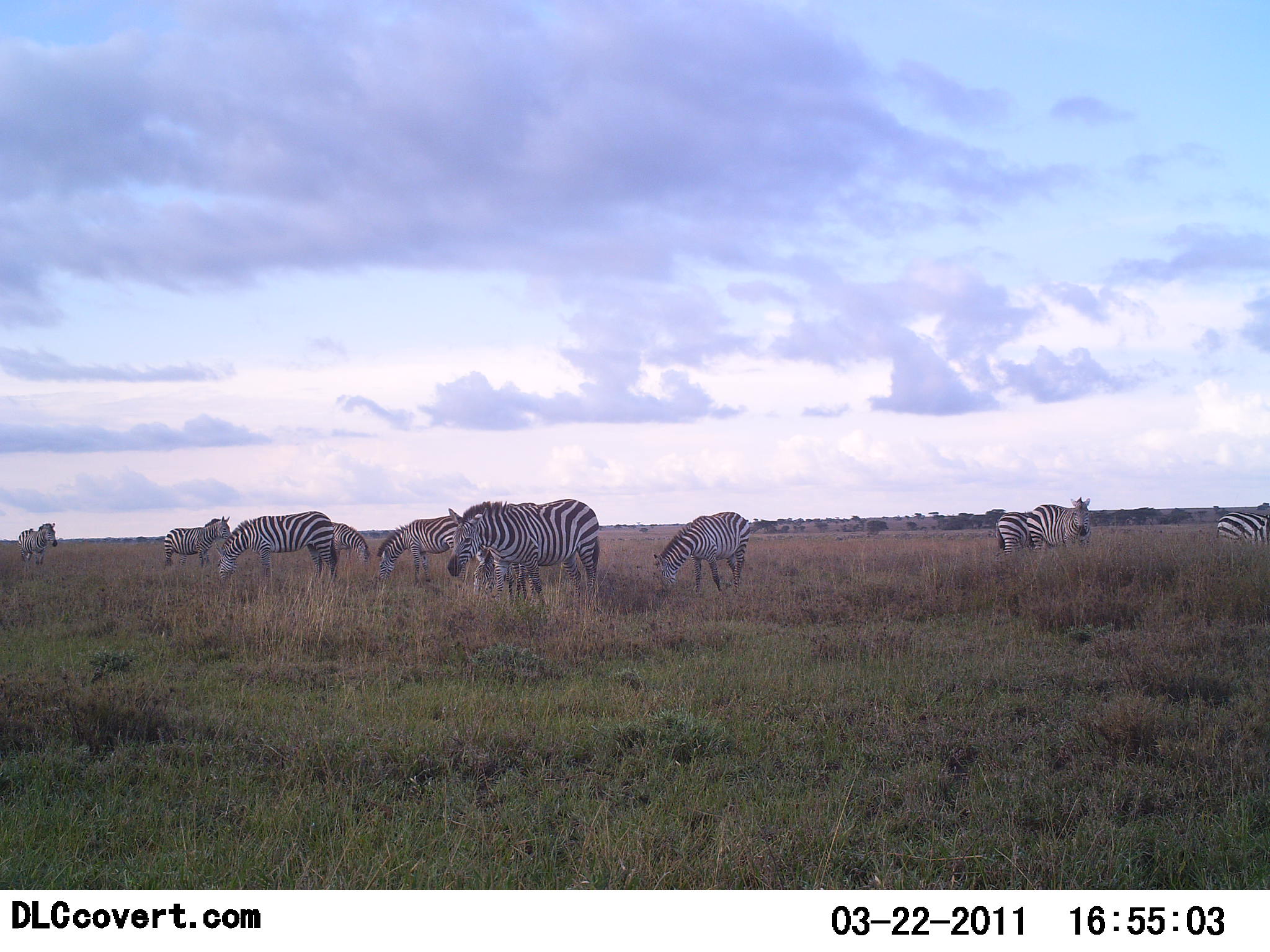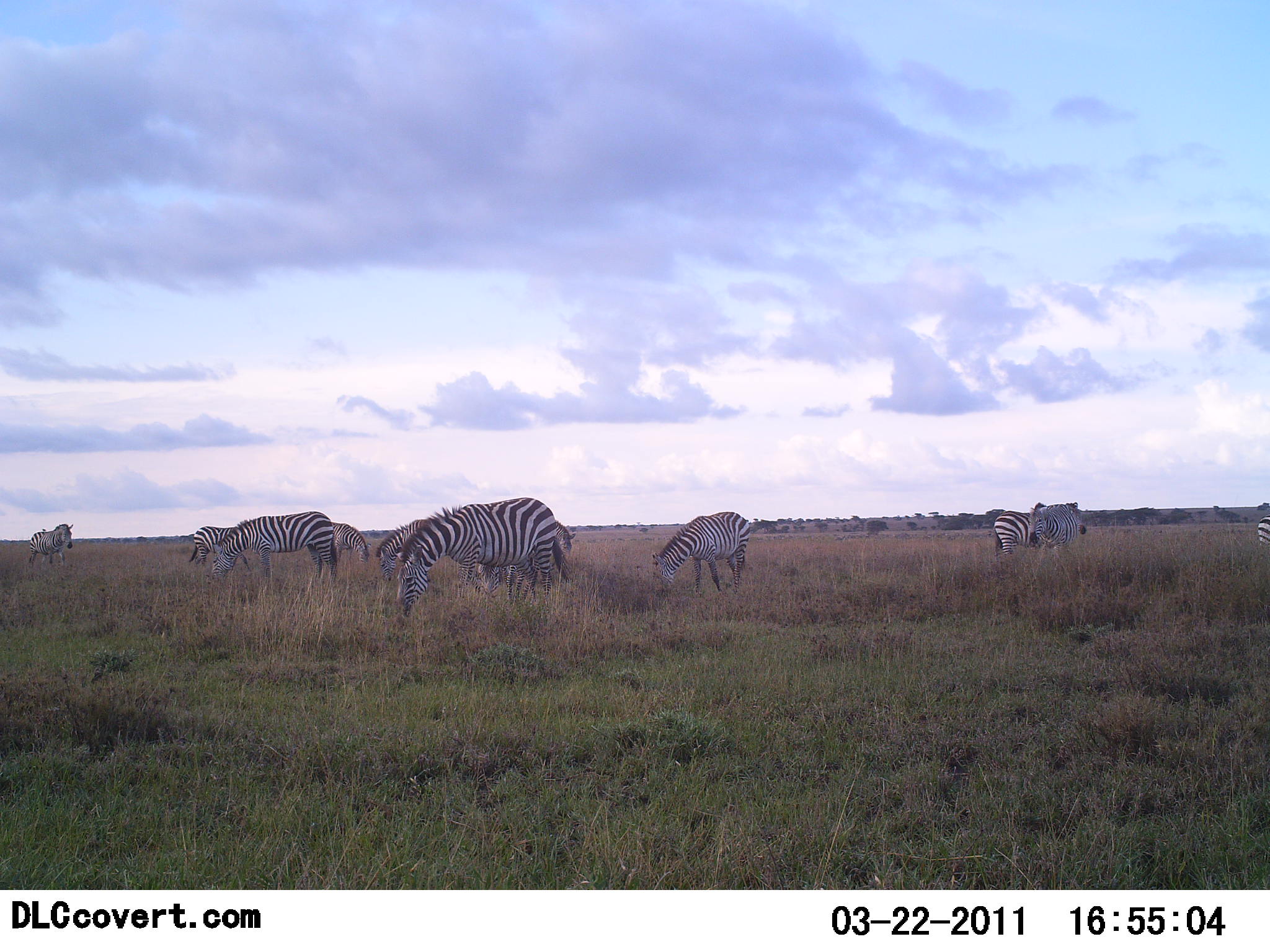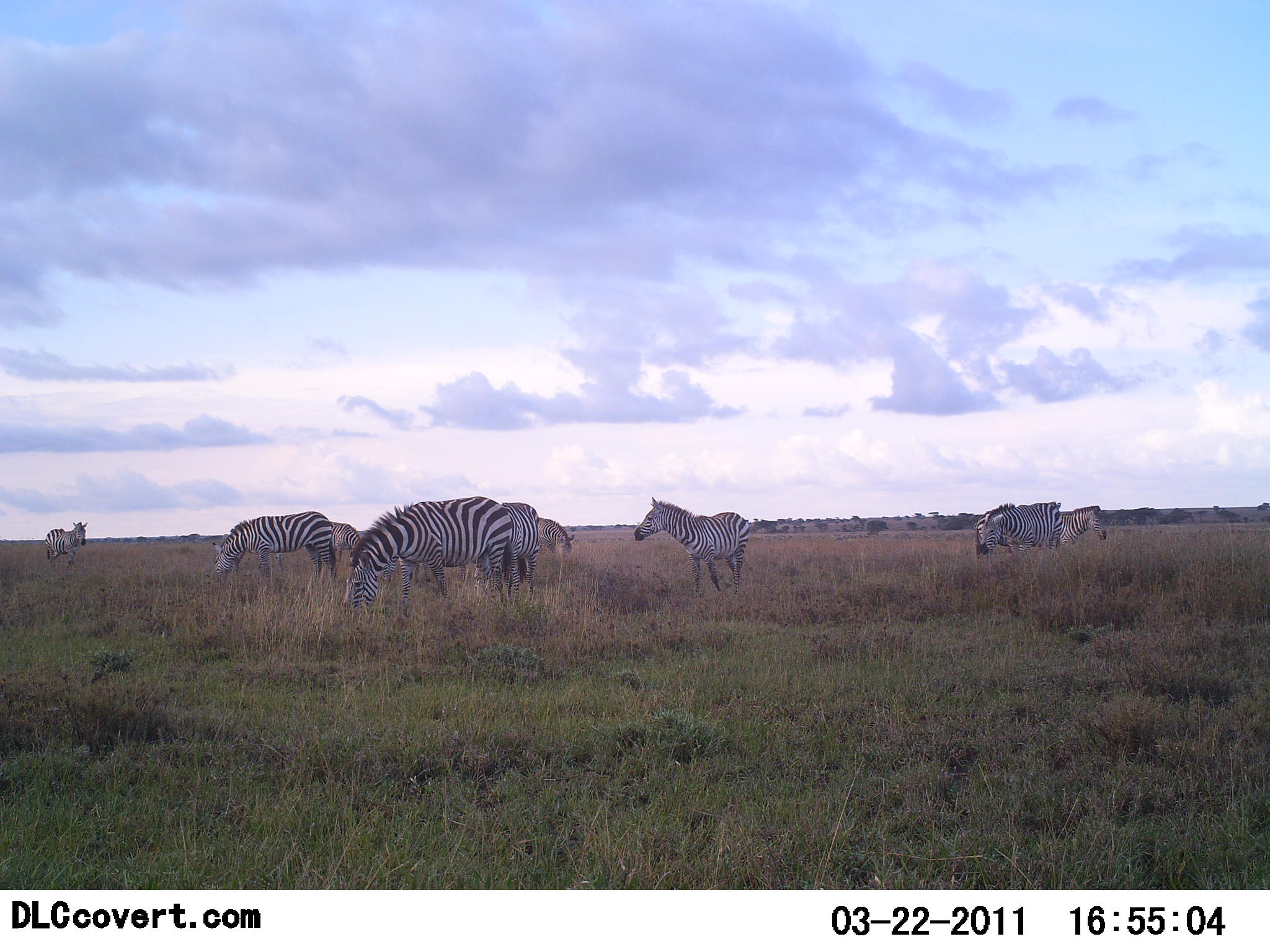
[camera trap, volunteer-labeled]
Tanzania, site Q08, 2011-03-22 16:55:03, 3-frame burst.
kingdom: Animalia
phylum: Chordata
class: Mammalia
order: Perissodactyla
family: Equidae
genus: Equus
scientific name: Equus quagga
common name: plains zebra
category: zebra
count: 11-50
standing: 55%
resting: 0%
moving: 55%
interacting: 0%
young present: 0%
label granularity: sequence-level